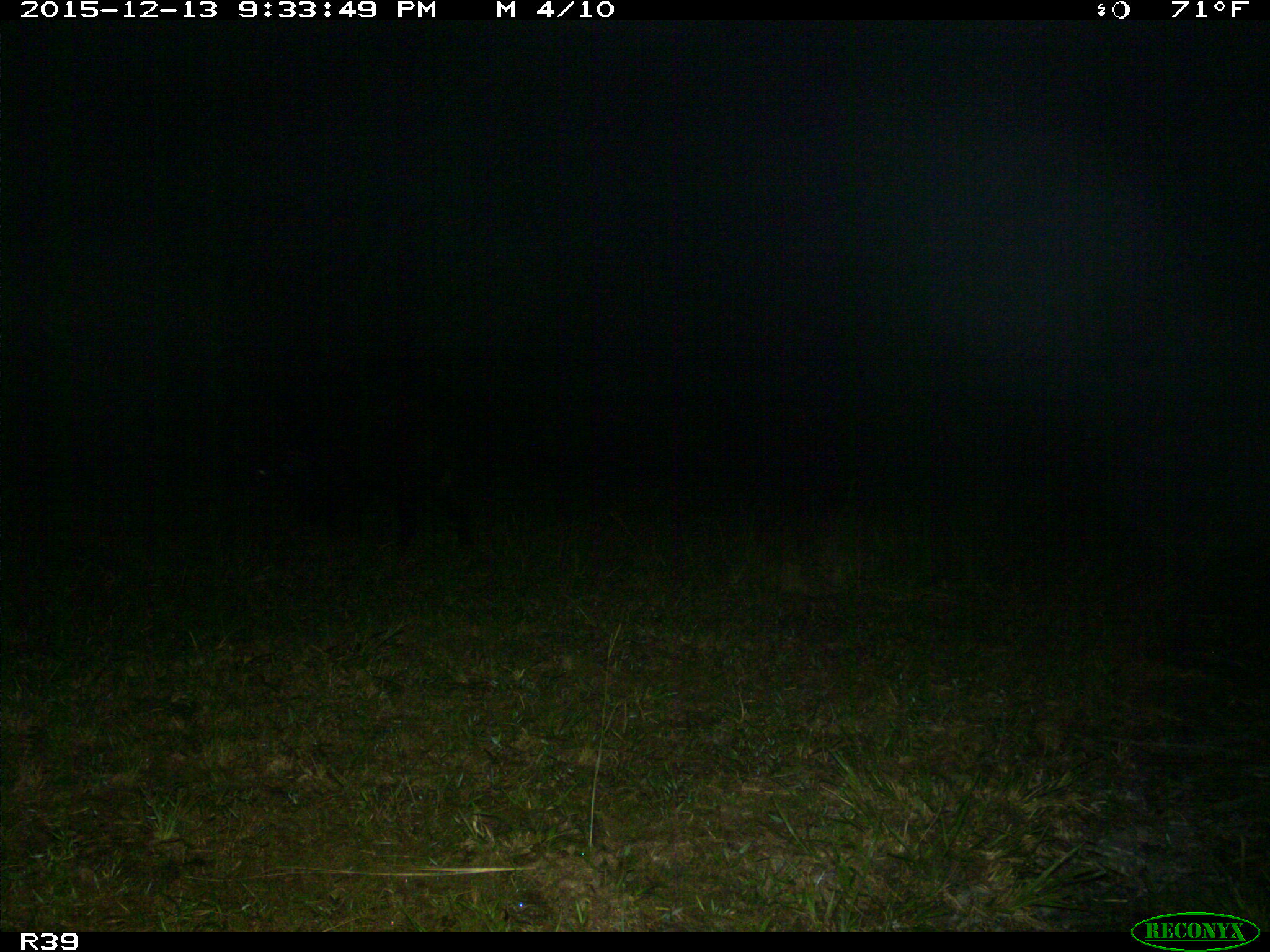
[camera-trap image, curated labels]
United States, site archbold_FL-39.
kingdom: Animalia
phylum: Chordata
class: Mammalia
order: Artiodactyla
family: Suidae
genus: Sus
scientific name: Sus scrofa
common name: wild boar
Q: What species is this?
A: Sus scrofa (wild boar).